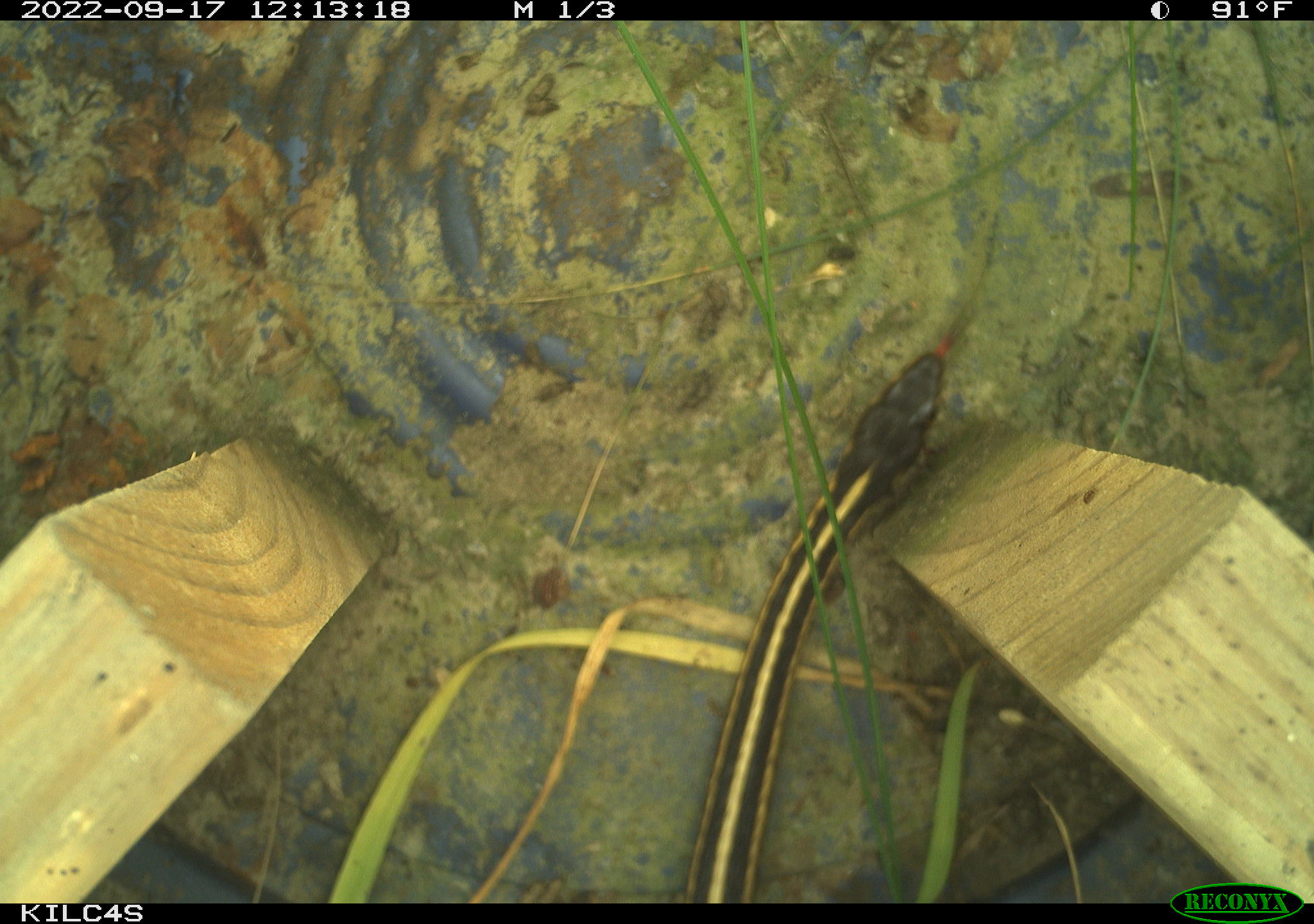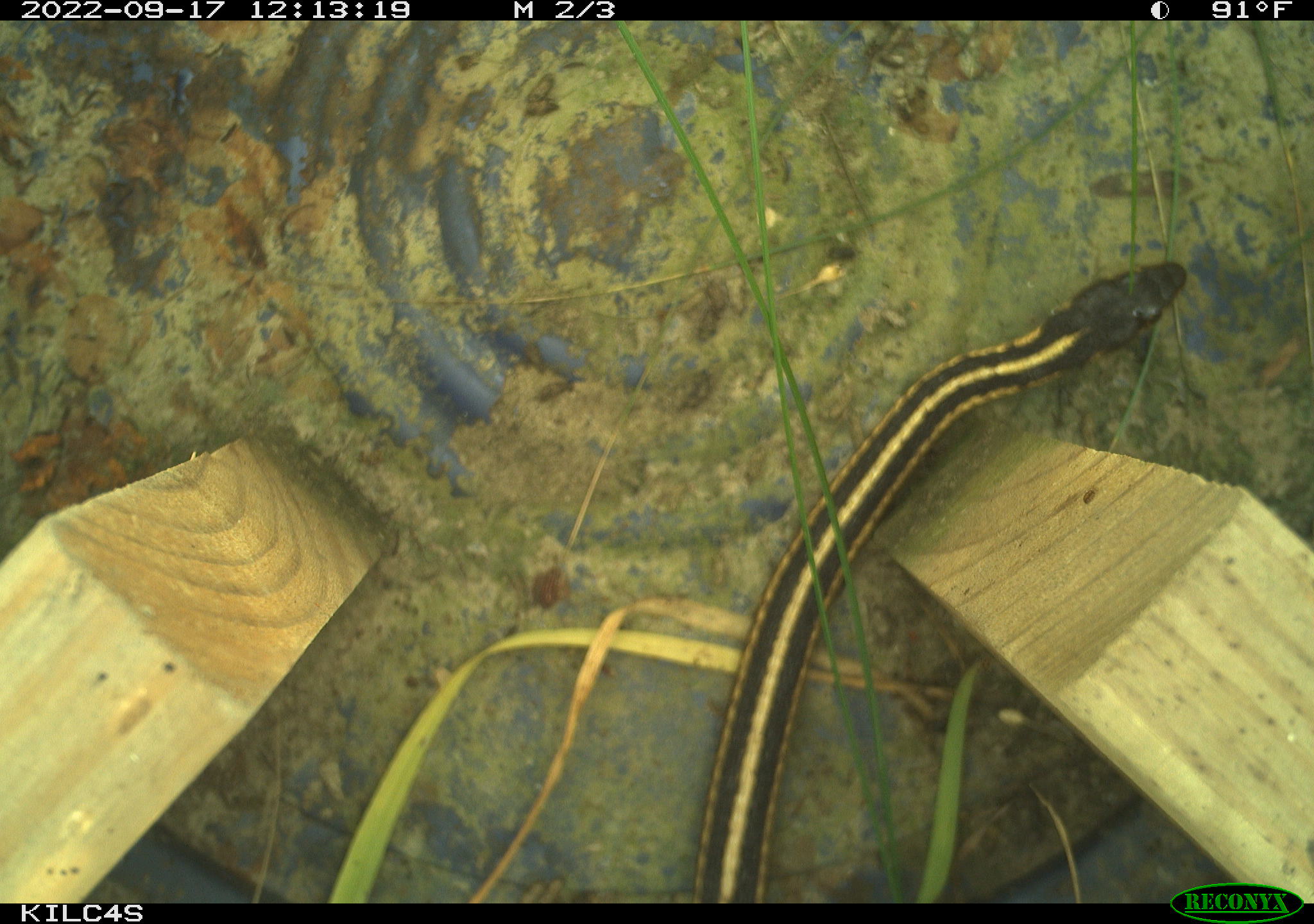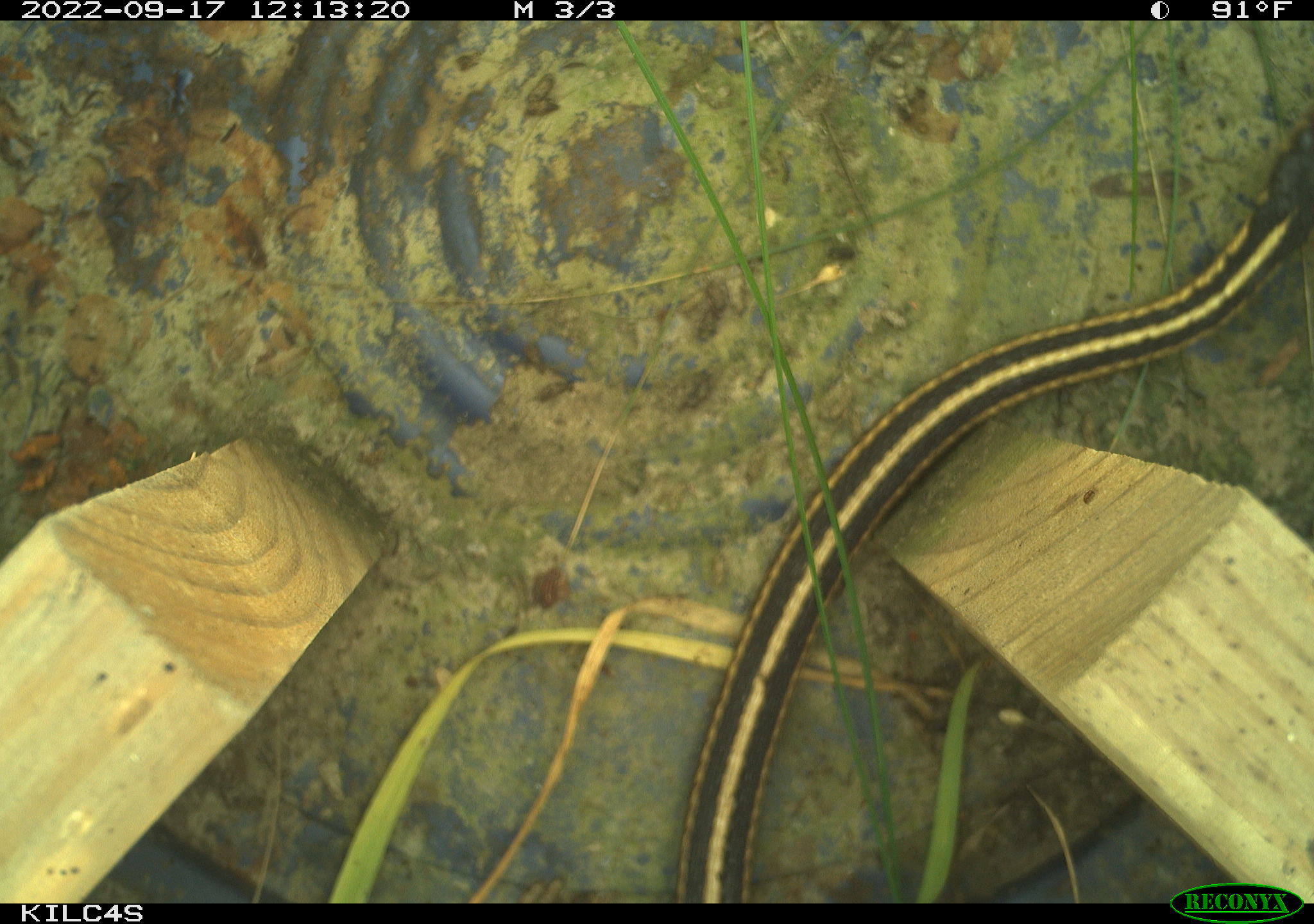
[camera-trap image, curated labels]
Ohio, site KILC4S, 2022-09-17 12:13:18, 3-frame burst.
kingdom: Animalia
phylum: Chordata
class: Reptilia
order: Squamata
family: Colubridae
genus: Thamnophis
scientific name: Thamnophis sirtalis sirtalis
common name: eastern gartersnake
Eastern gartersnake (Thamnophis sirtalis sirtalis).